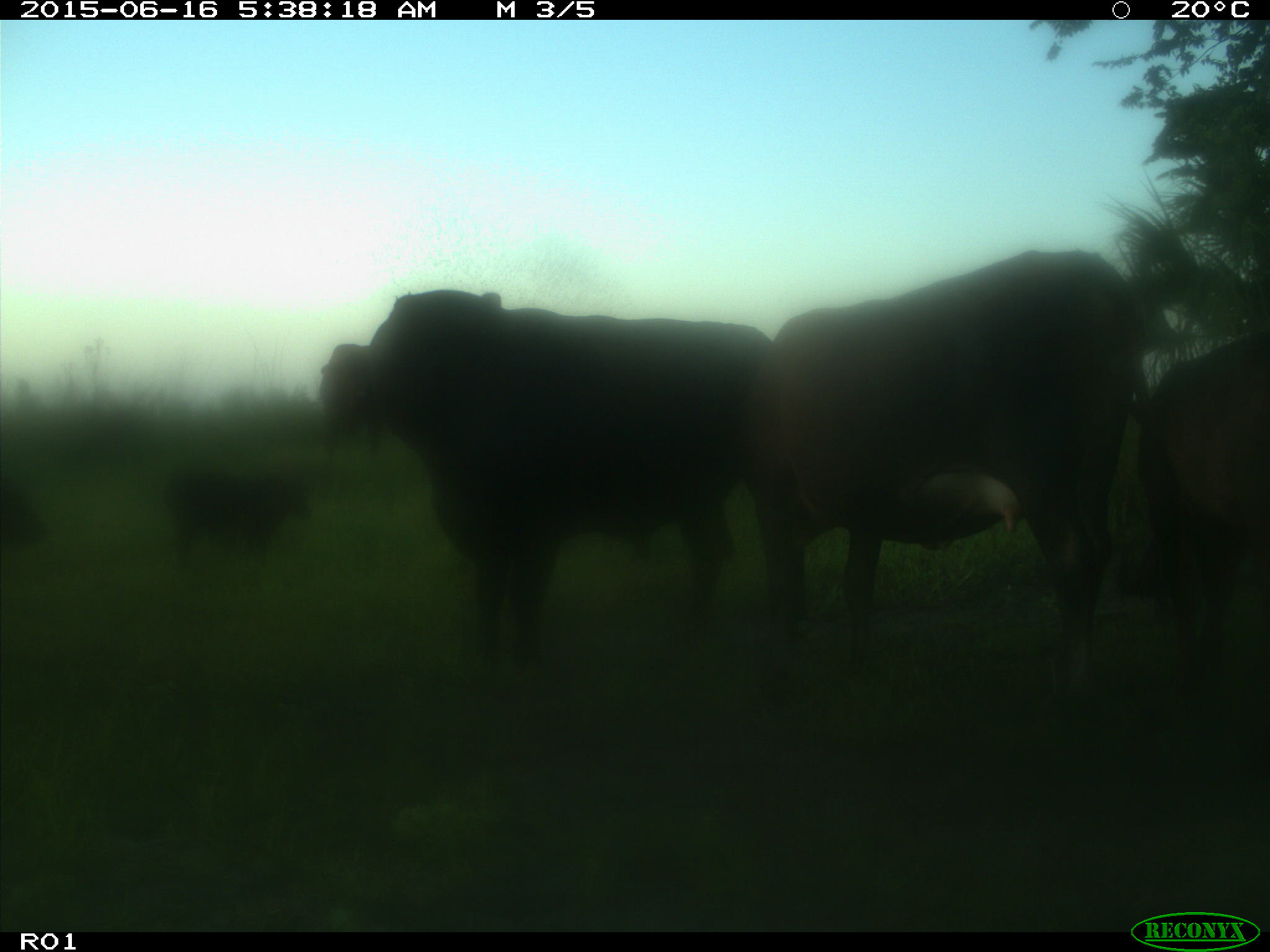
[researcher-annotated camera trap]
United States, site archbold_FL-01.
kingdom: Animalia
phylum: Chordata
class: Mammalia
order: Artiodactyla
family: Bovidae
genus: Bos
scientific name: Bos taurus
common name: domestic cow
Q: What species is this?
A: Bos taurus (domestic cow).